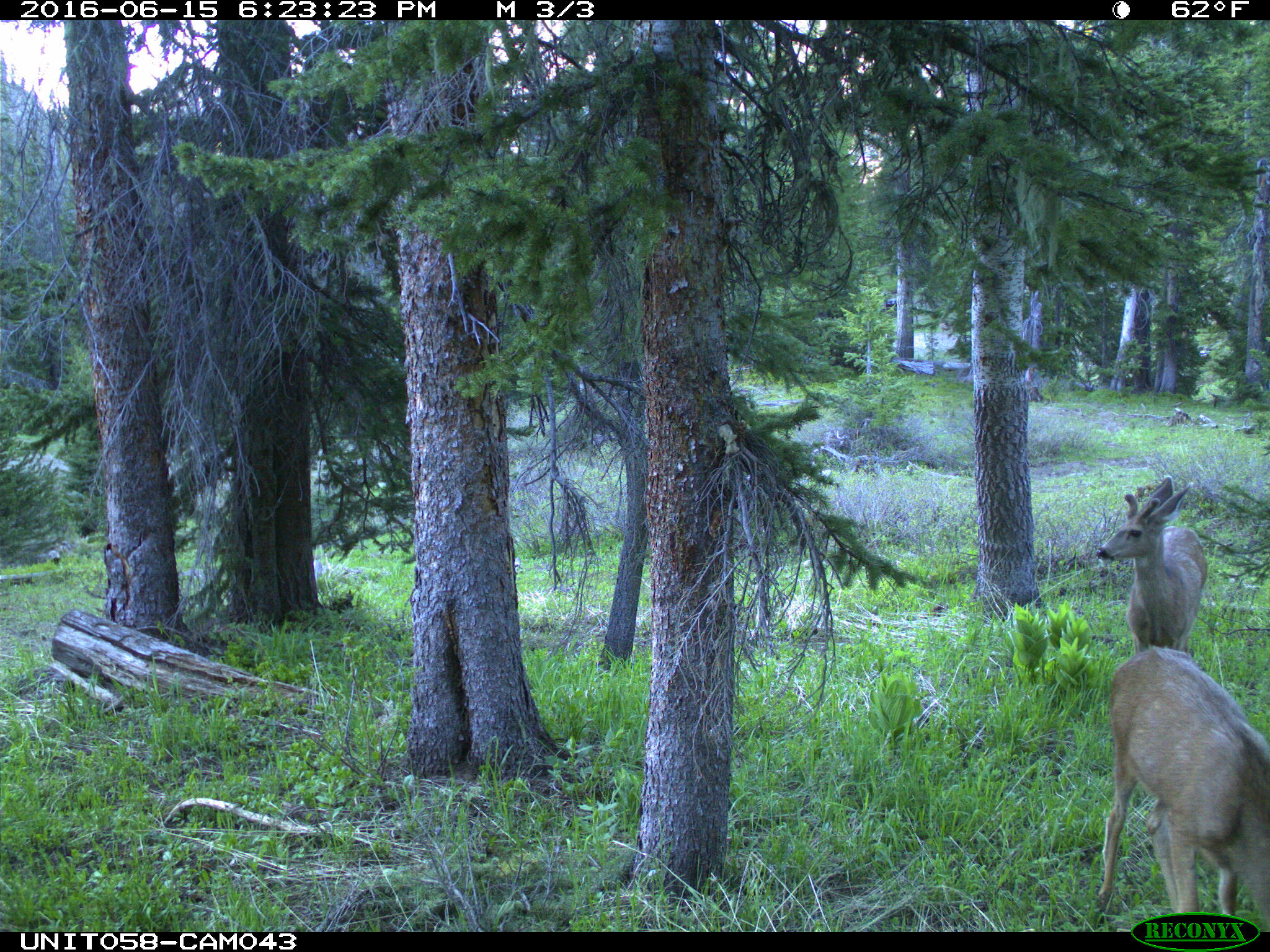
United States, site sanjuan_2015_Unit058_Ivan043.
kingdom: Animalia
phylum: Chordata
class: Mammalia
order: Artiodactyla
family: Cervidae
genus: Odocoileus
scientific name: Odocoileus hemionus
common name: mule deer